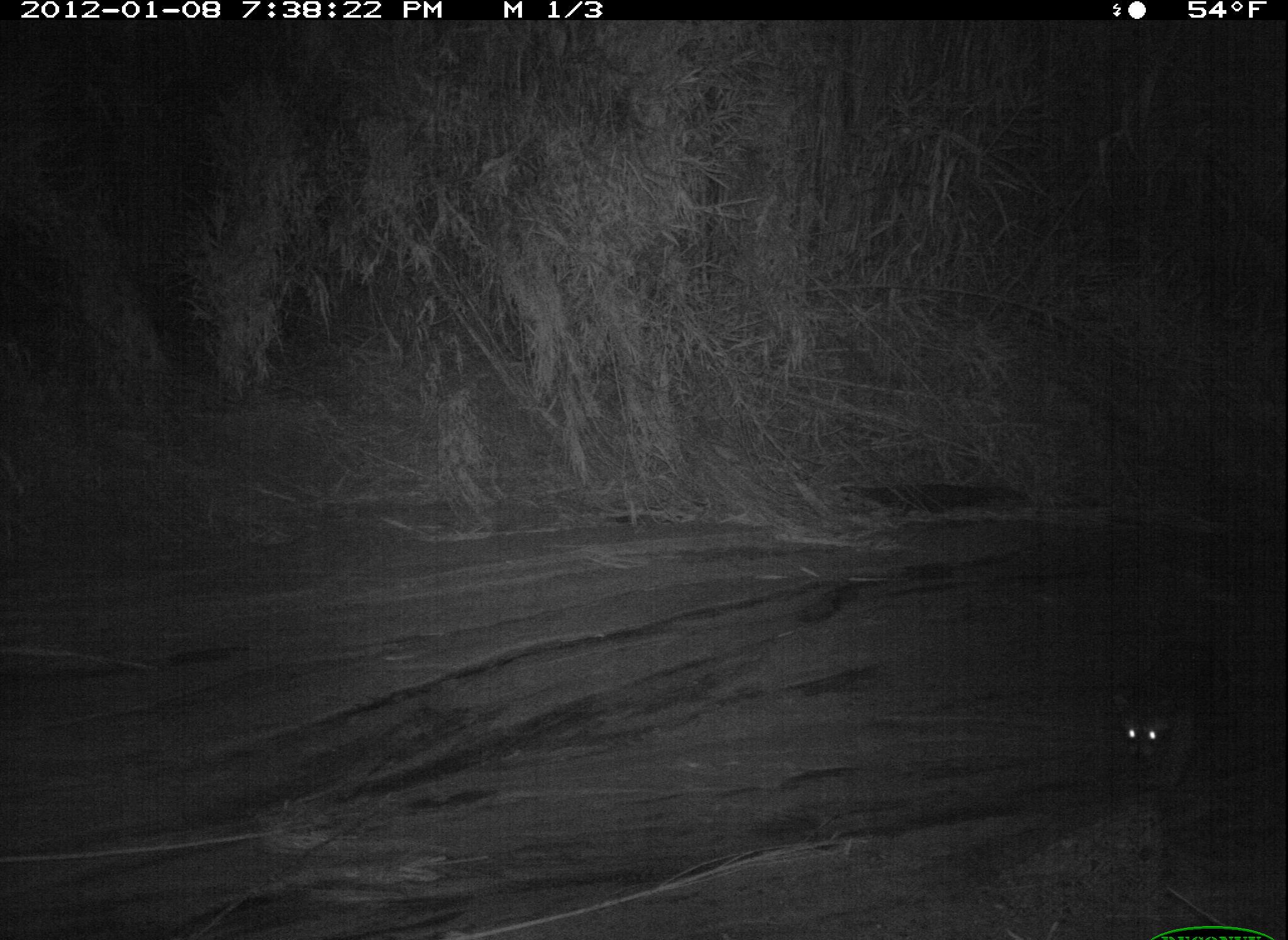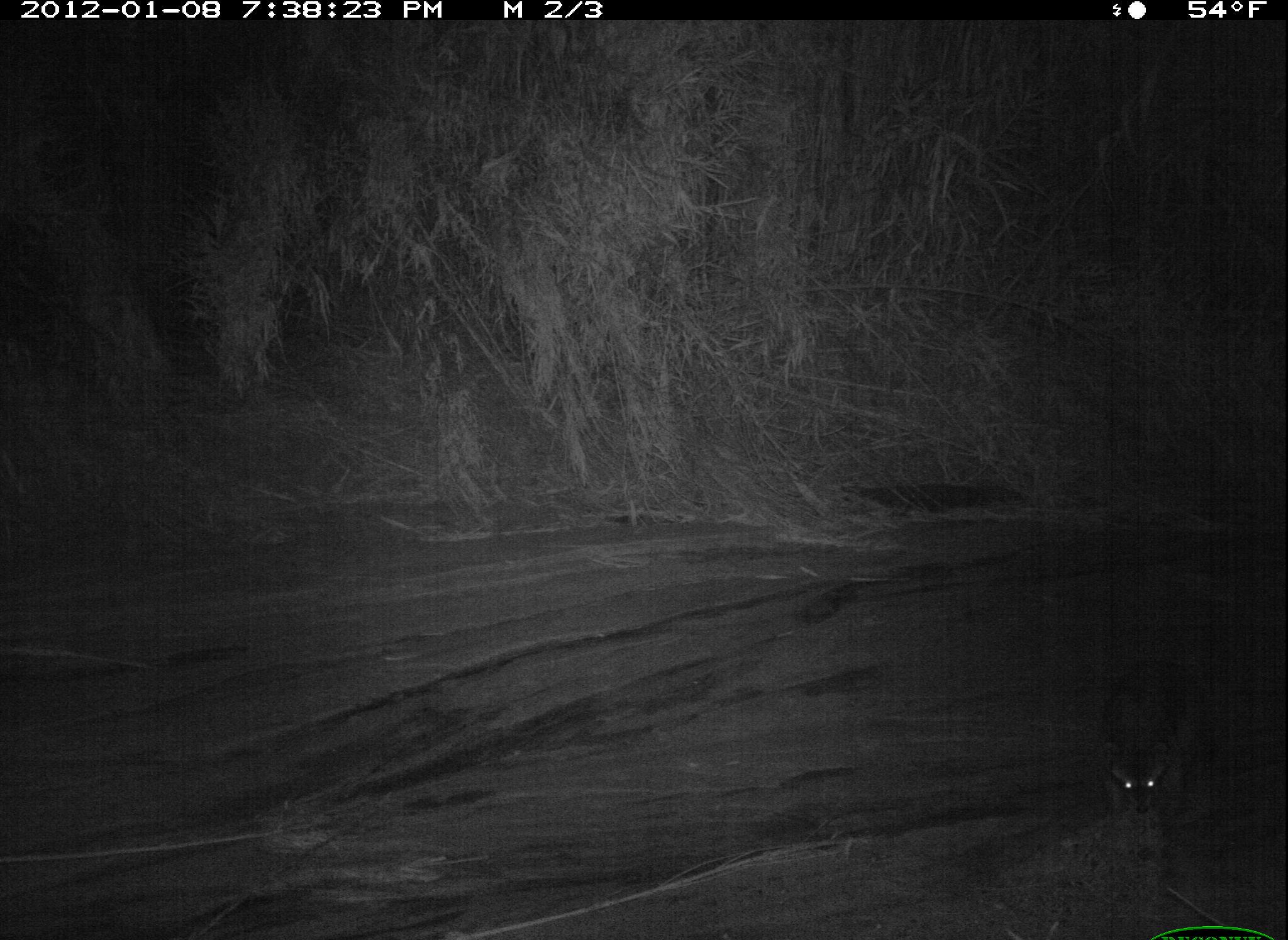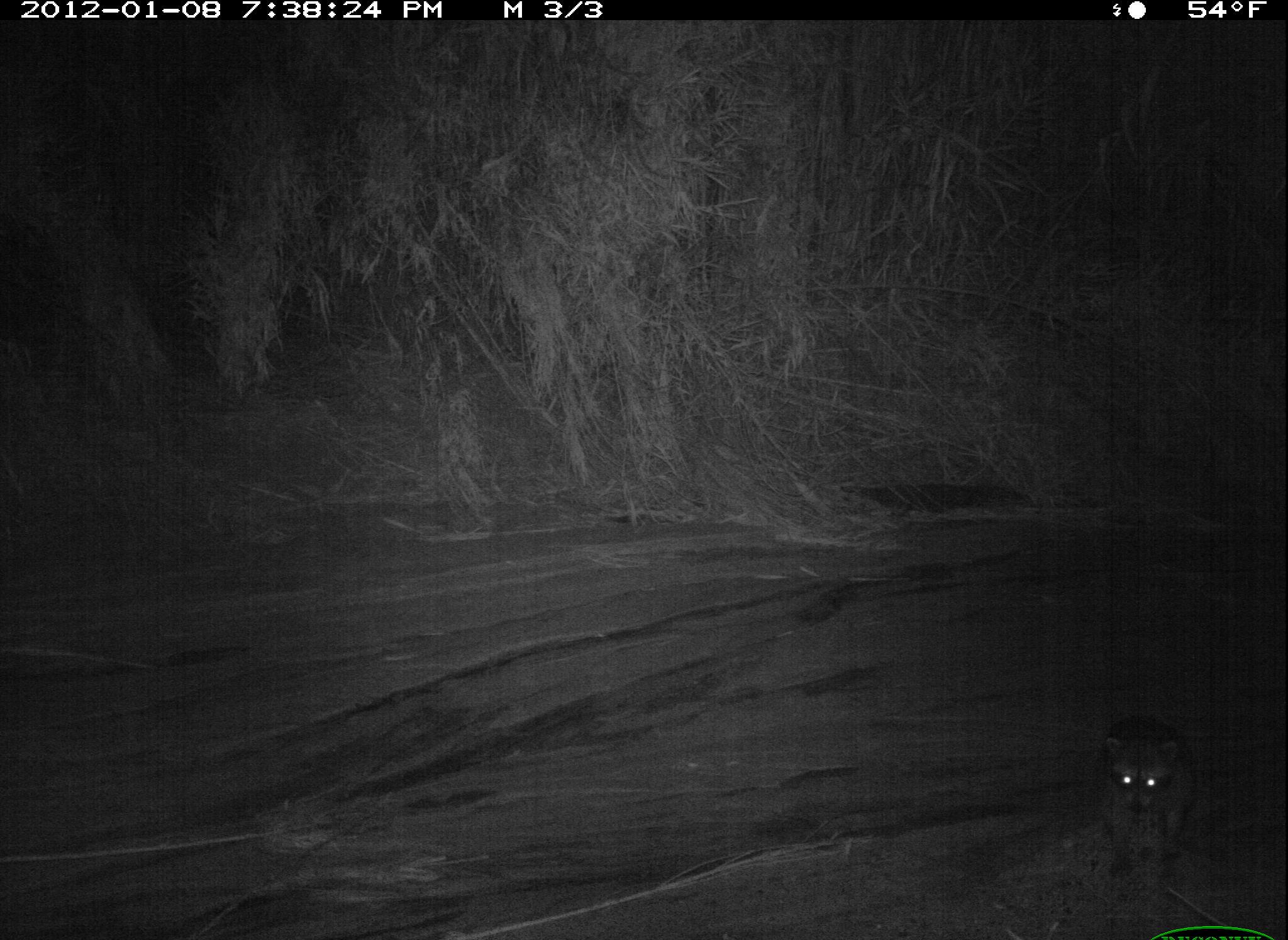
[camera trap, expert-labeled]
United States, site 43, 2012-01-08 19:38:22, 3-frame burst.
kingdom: Animalia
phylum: Chordata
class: Mammalia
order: Carnivora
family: Procyonidae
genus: Procyon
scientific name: Procyon lotor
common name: raccoon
Raccoon (Procyon lotor).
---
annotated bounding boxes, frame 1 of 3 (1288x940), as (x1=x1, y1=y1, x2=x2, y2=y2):
raccoon: (x1=1102, y1=671, x2=1288, y2=813)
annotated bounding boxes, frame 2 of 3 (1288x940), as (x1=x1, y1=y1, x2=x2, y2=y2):
raccoon: (x1=1072, y1=619, x2=1227, y2=836)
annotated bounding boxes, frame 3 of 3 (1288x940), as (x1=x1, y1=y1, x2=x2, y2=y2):
raccoon: (x1=1079, y1=694, x2=1212, y2=876)